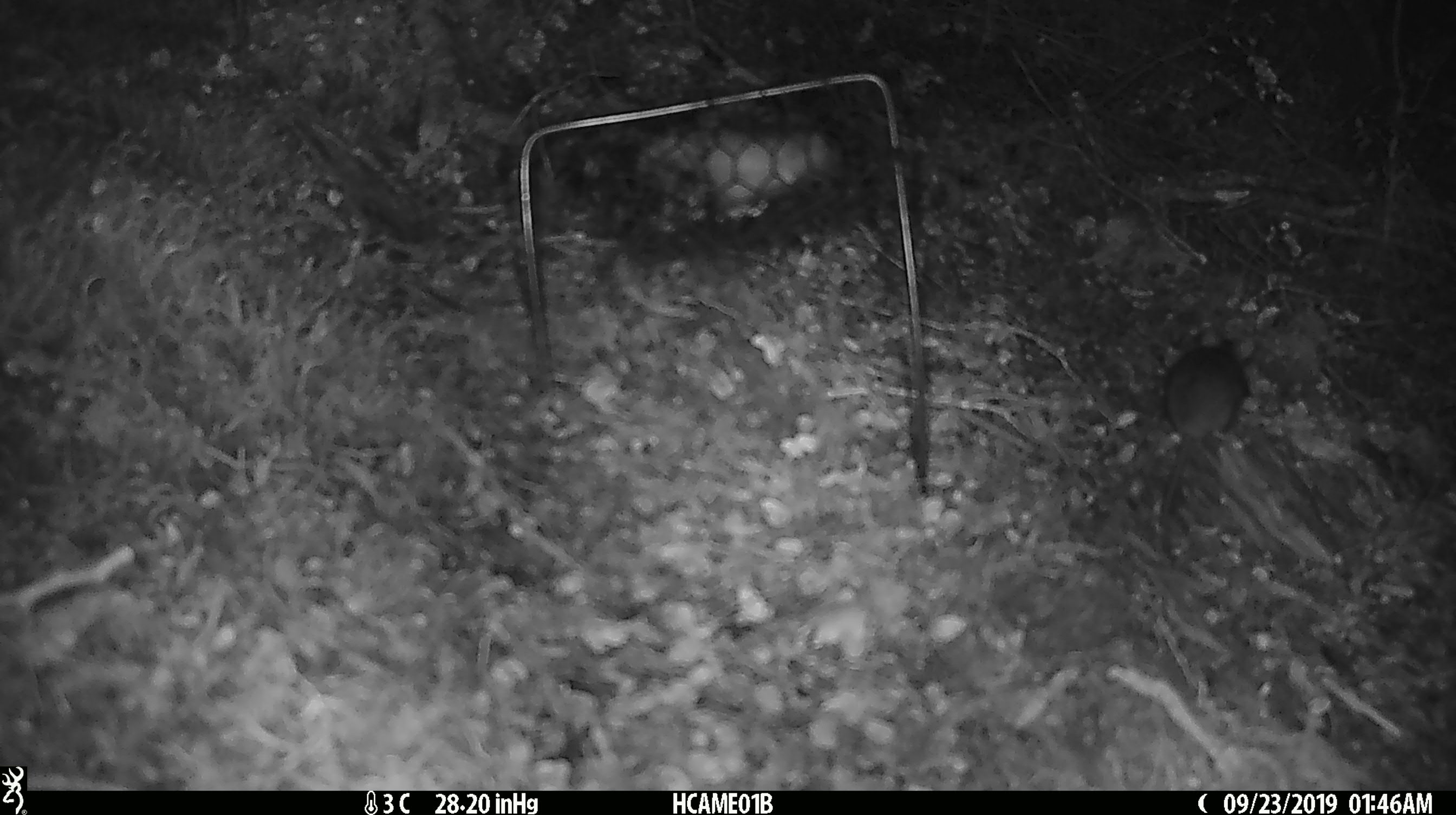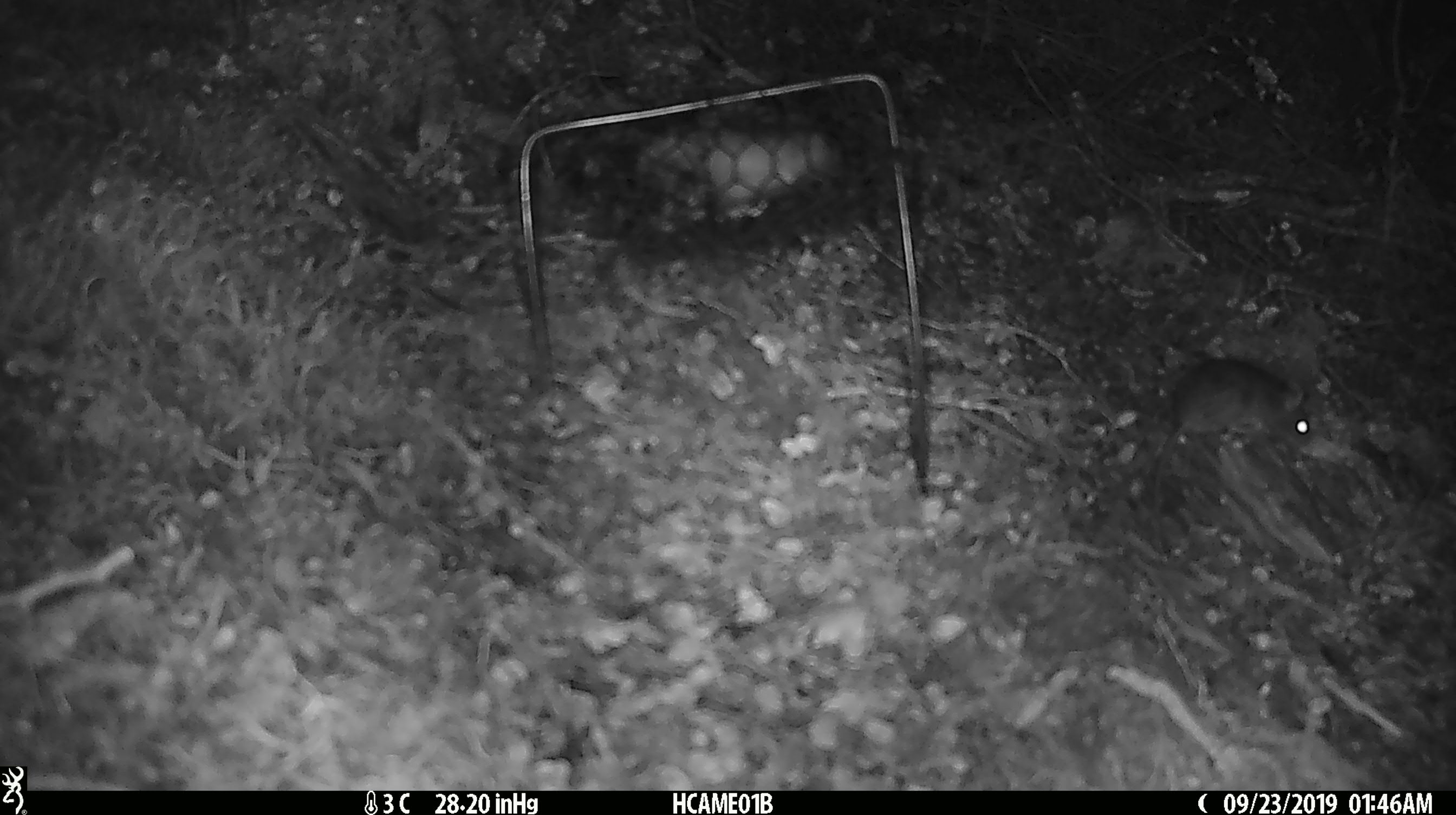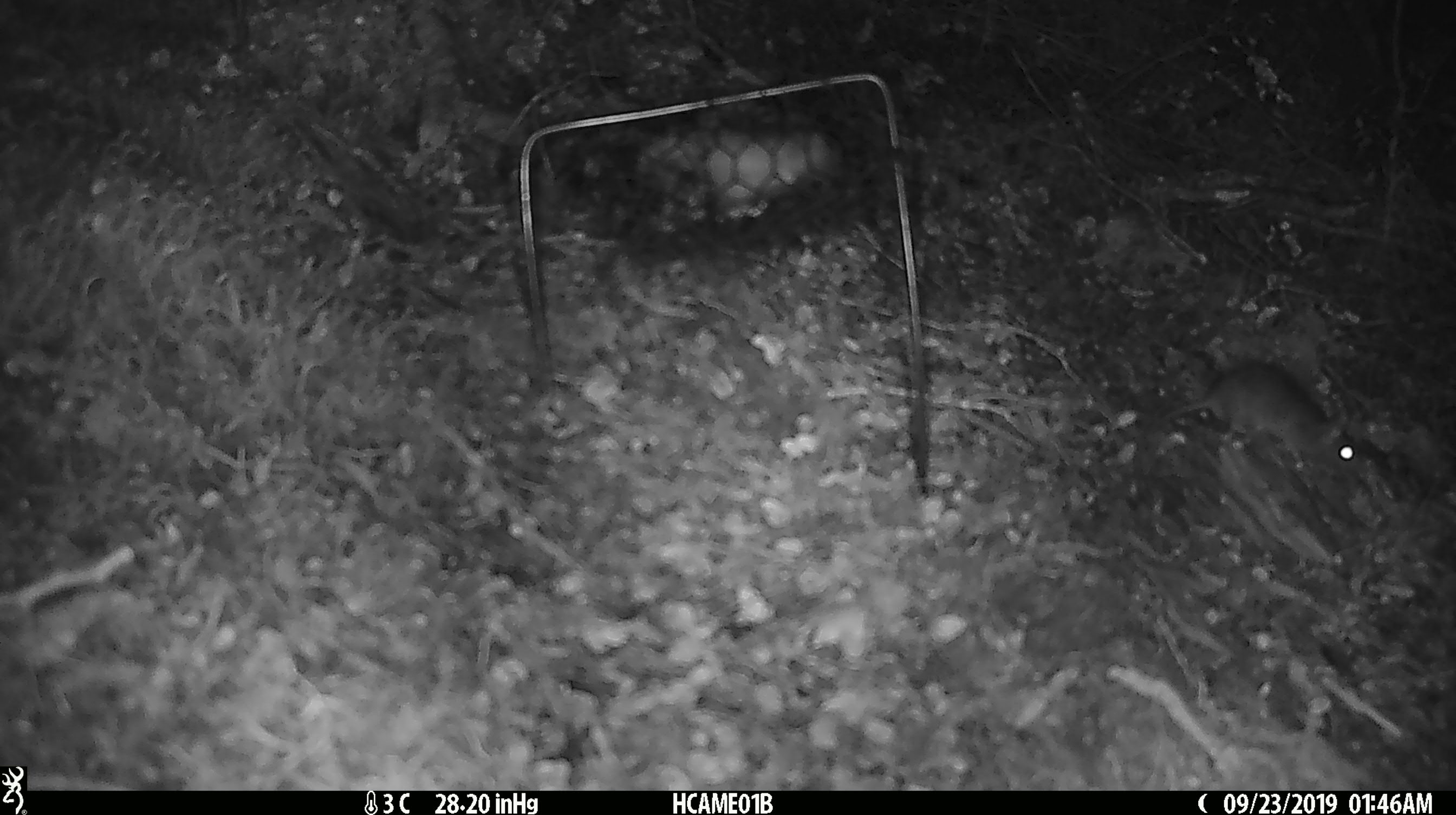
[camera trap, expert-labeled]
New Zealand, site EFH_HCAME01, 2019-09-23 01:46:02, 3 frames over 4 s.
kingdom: Animalia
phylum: Chordata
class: Mammalia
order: Rodentia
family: Muridae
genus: Mus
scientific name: Mus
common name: mouse